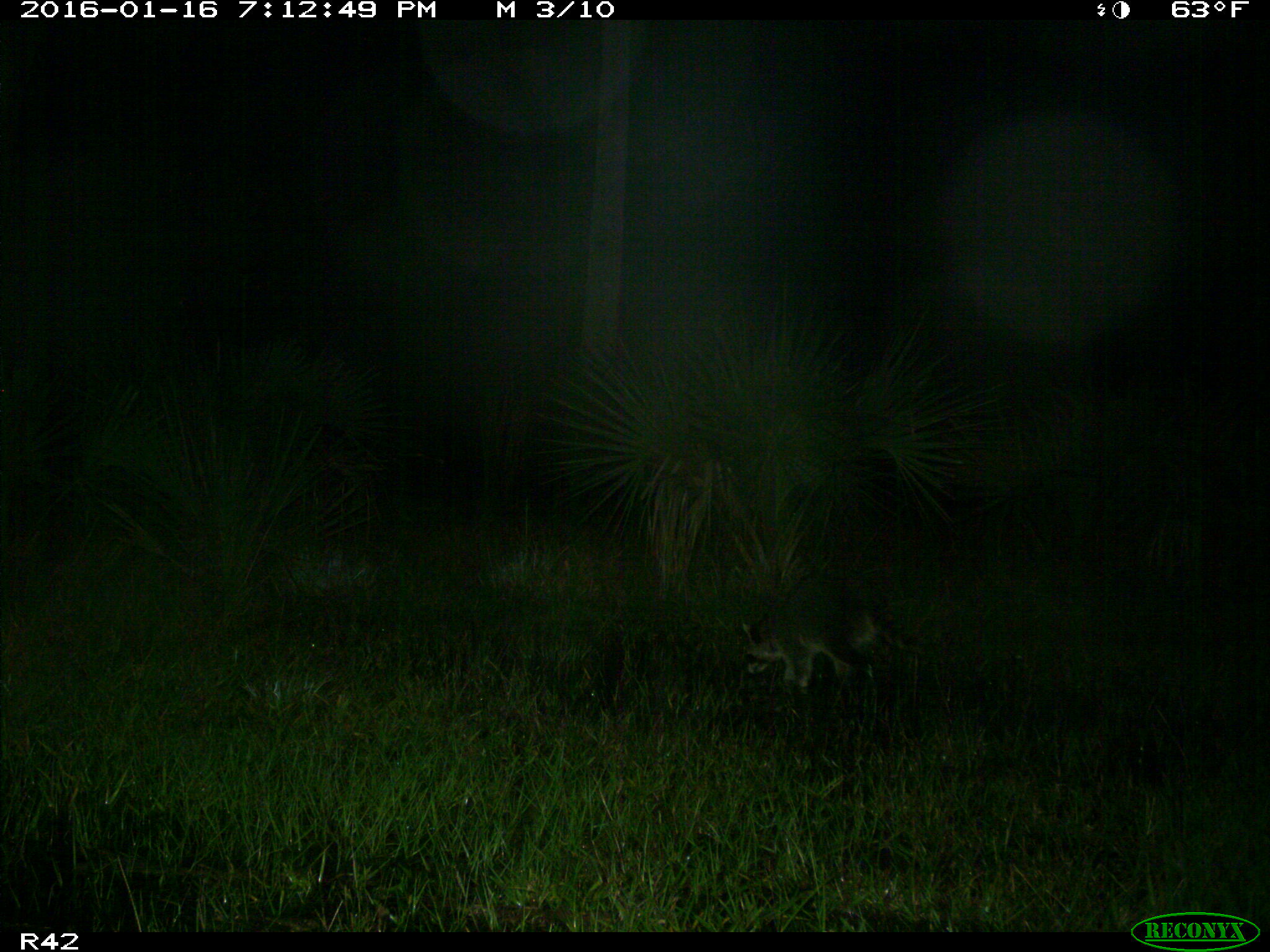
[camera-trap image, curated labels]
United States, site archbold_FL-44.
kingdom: Animalia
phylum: Chordata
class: Mammalia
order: Carnivora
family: Procyonidae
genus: Procyon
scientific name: Procyon lotor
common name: common raccoon